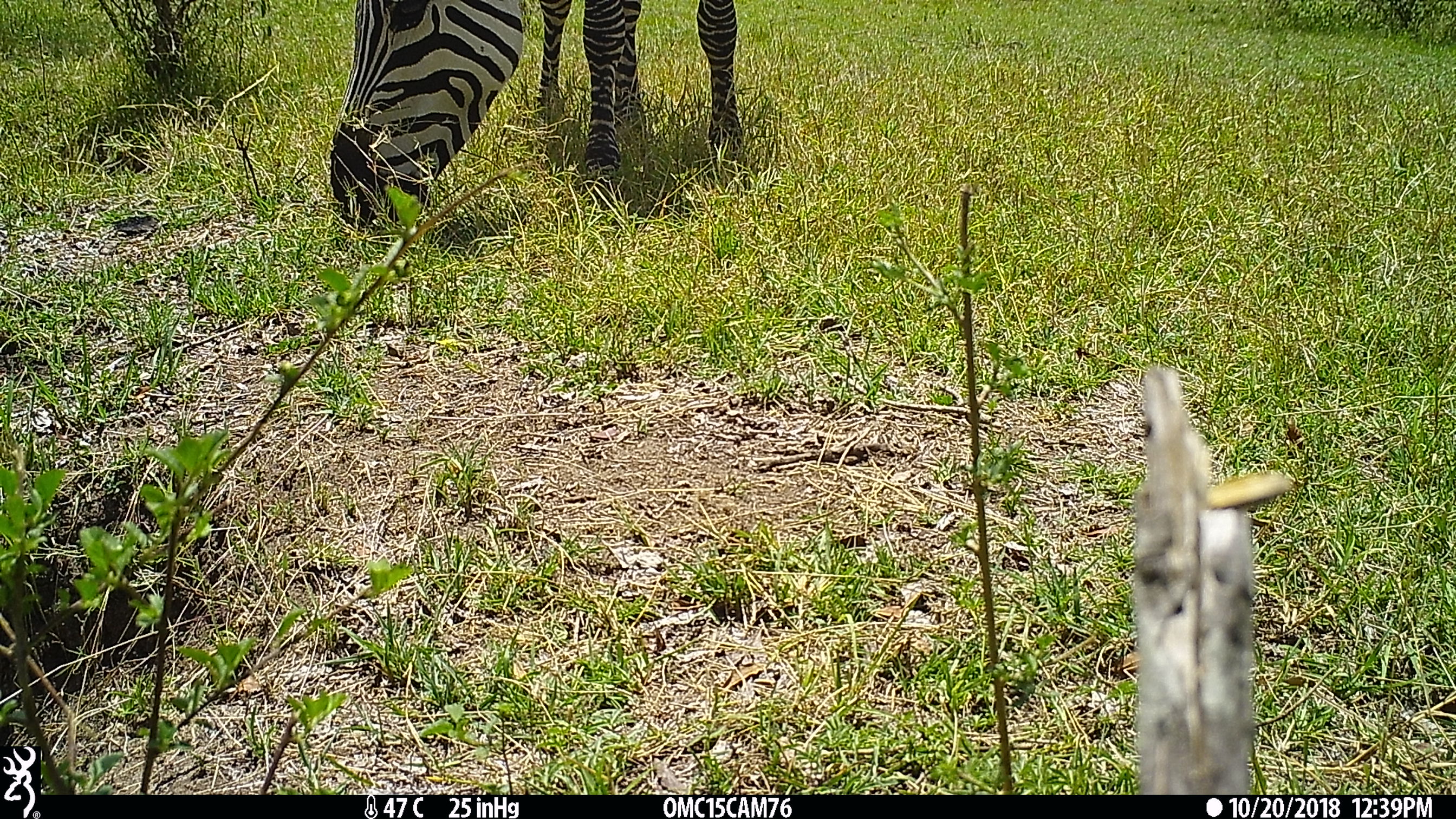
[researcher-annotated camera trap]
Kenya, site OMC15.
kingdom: Animalia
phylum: Chordata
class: Mammalia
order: Perissodactyla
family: Equidae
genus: Equus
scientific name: Equus quagga burchellii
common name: burchell's zebra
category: zebra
Zebra (burchell's zebra) (Equus quagga burchellii).